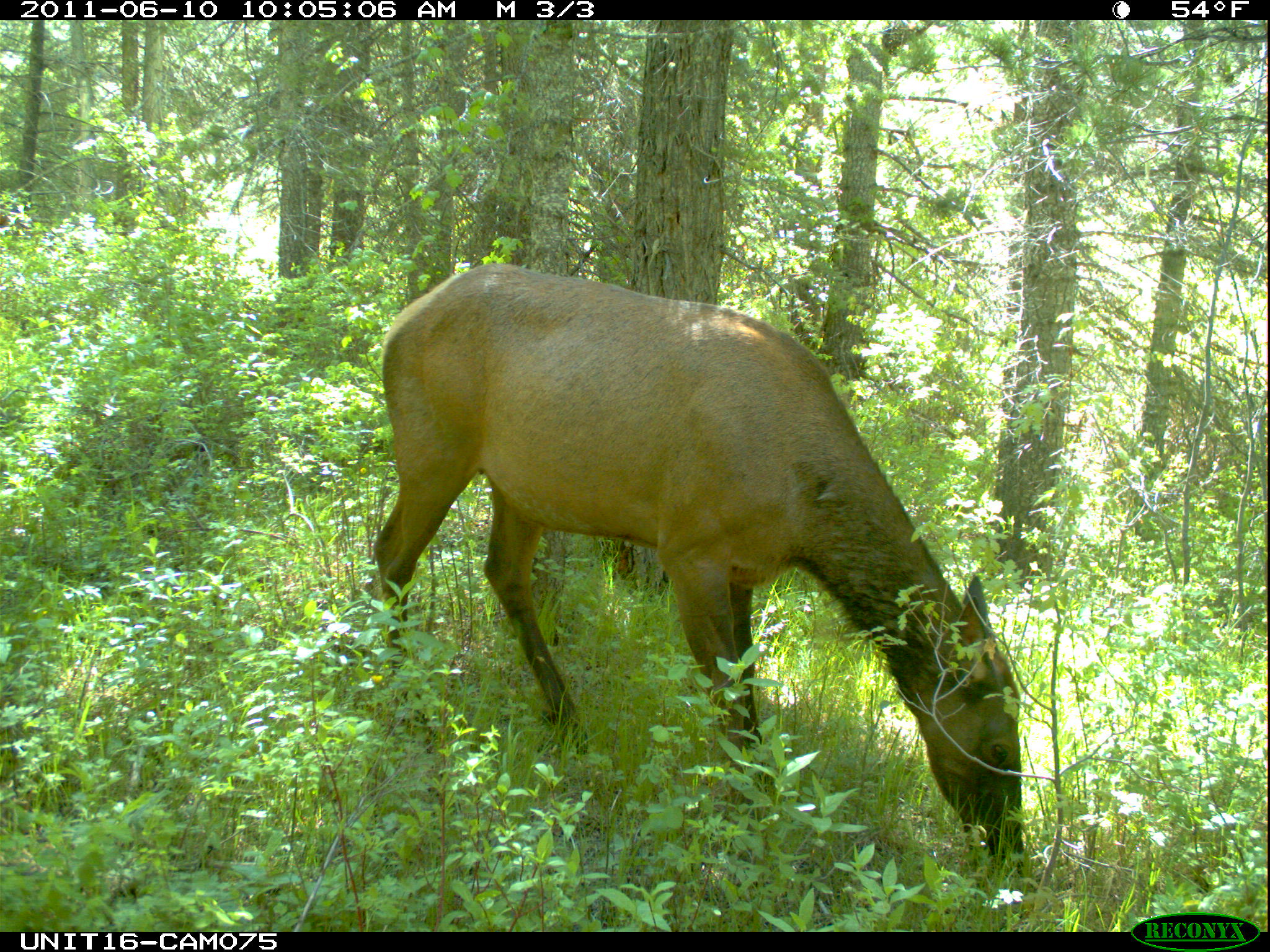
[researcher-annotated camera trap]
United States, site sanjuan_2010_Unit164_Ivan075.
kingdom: Animalia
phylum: Chordata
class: Mammalia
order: Artiodactyla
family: Cervidae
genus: Cervus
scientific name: Cervus elaphus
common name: red deer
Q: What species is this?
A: Cervus elaphus (red deer).